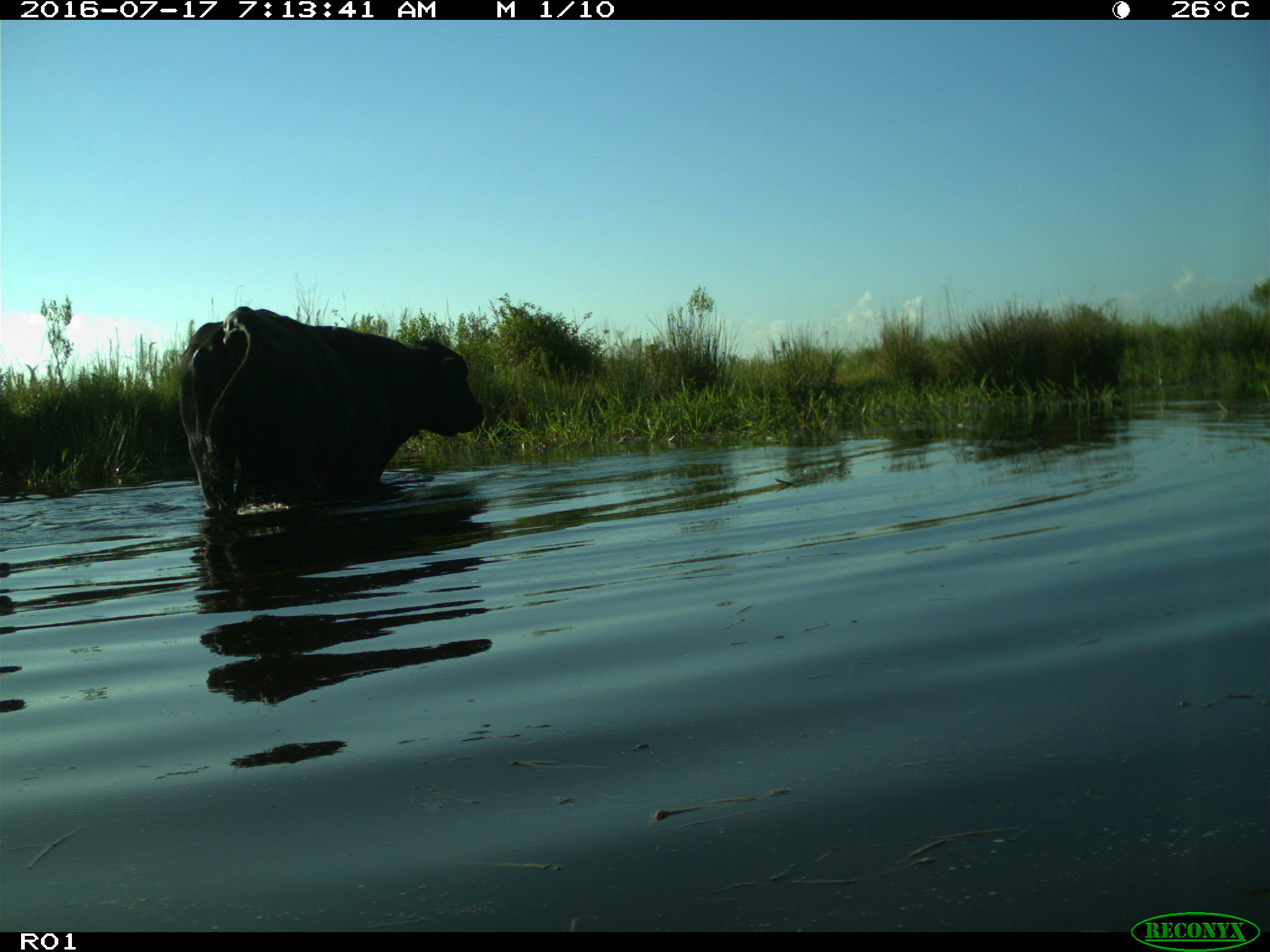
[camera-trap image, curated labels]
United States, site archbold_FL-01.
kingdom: Animalia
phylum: Chordata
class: Mammalia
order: Artiodactyla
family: Bovidae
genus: Bos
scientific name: Bos taurus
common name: domestic cow